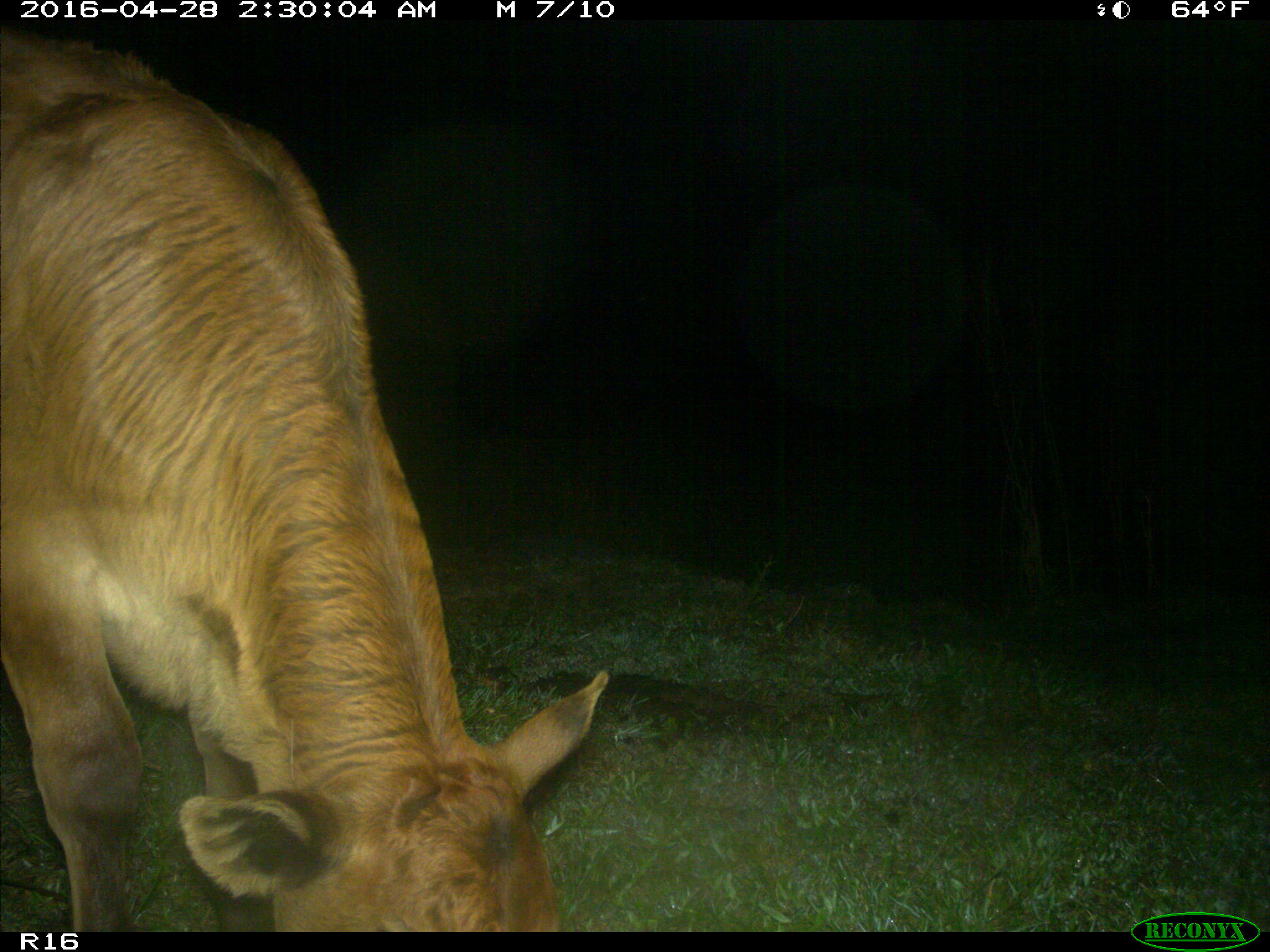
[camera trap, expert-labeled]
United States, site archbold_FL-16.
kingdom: Animalia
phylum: Chordata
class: Mammalia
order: Artiodactyla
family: Bovidae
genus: Bos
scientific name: Bos taurus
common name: domestic cow